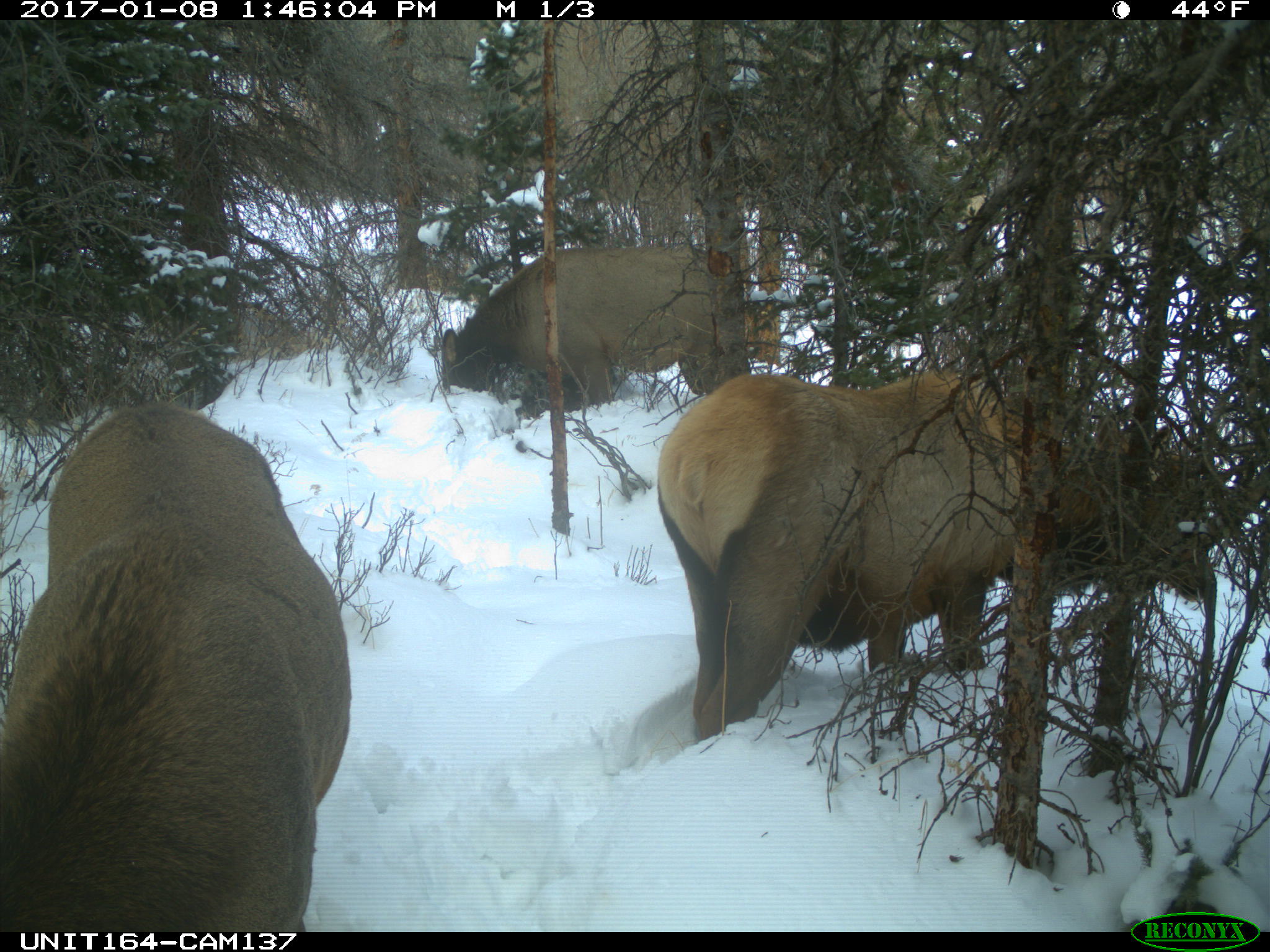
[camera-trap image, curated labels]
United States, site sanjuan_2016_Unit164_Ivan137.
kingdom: Animalia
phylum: Chordata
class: Mammalia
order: Artiodactyla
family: Cervidae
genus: Cervus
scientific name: Cervus elaphus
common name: red deer